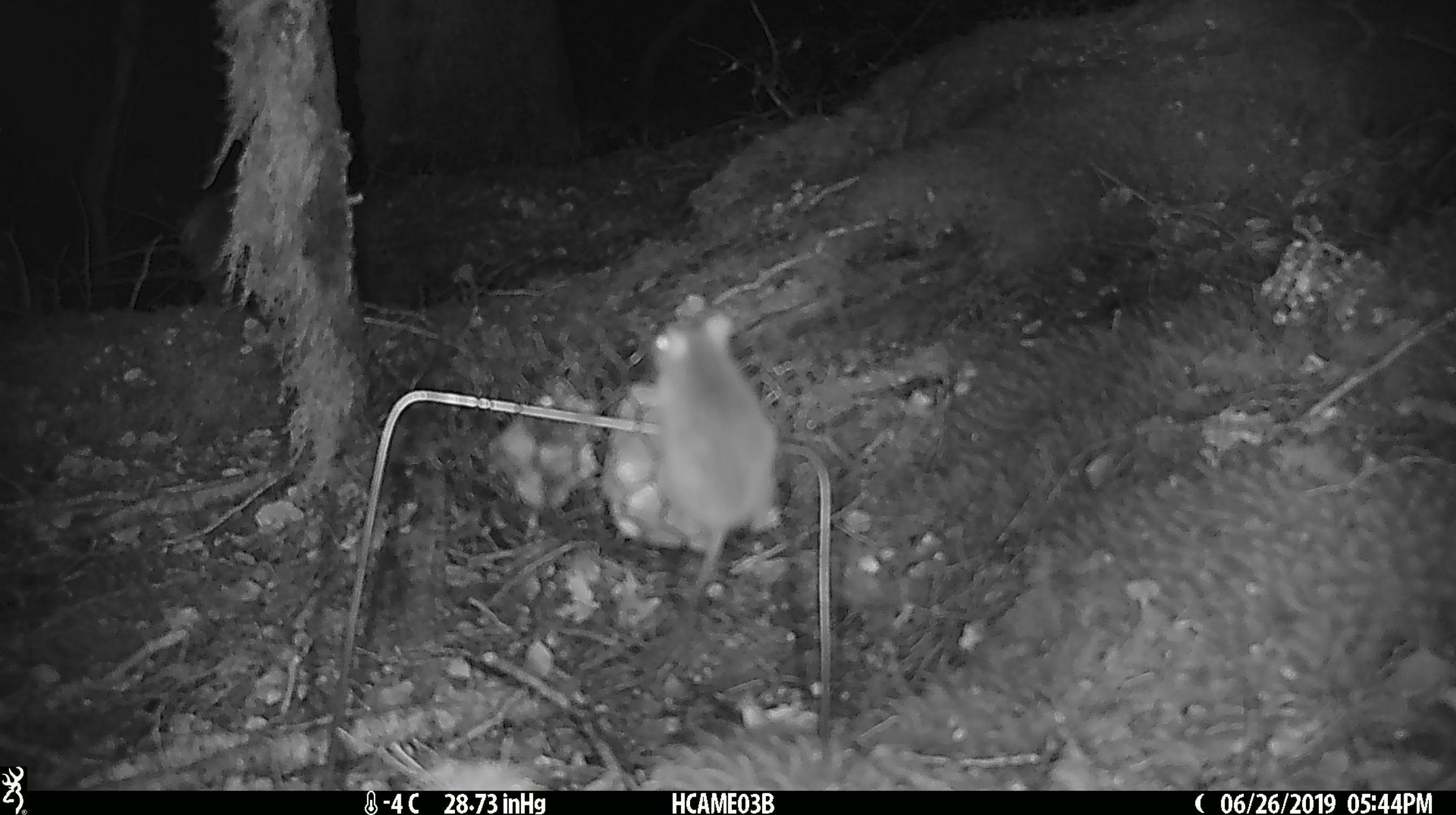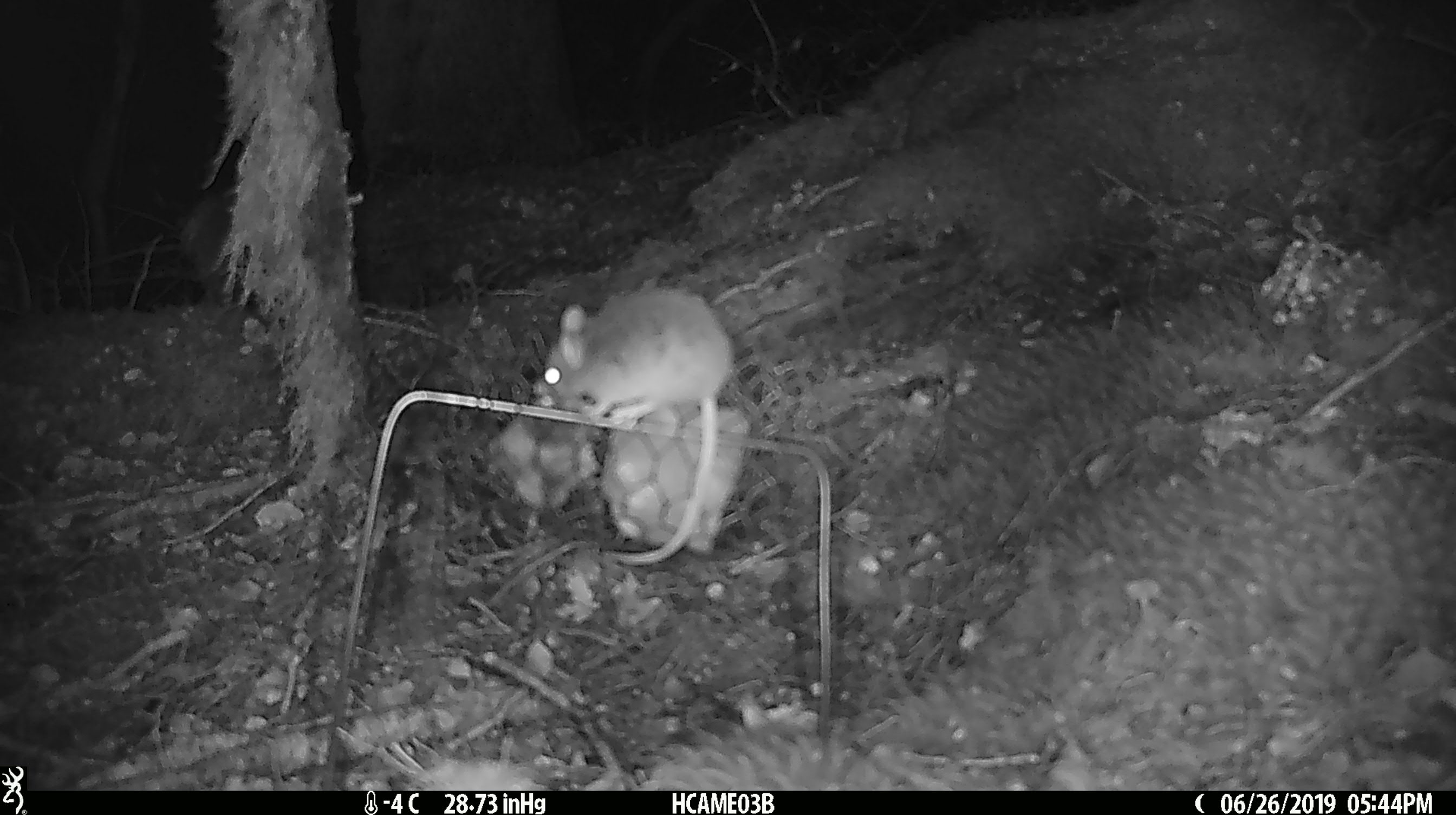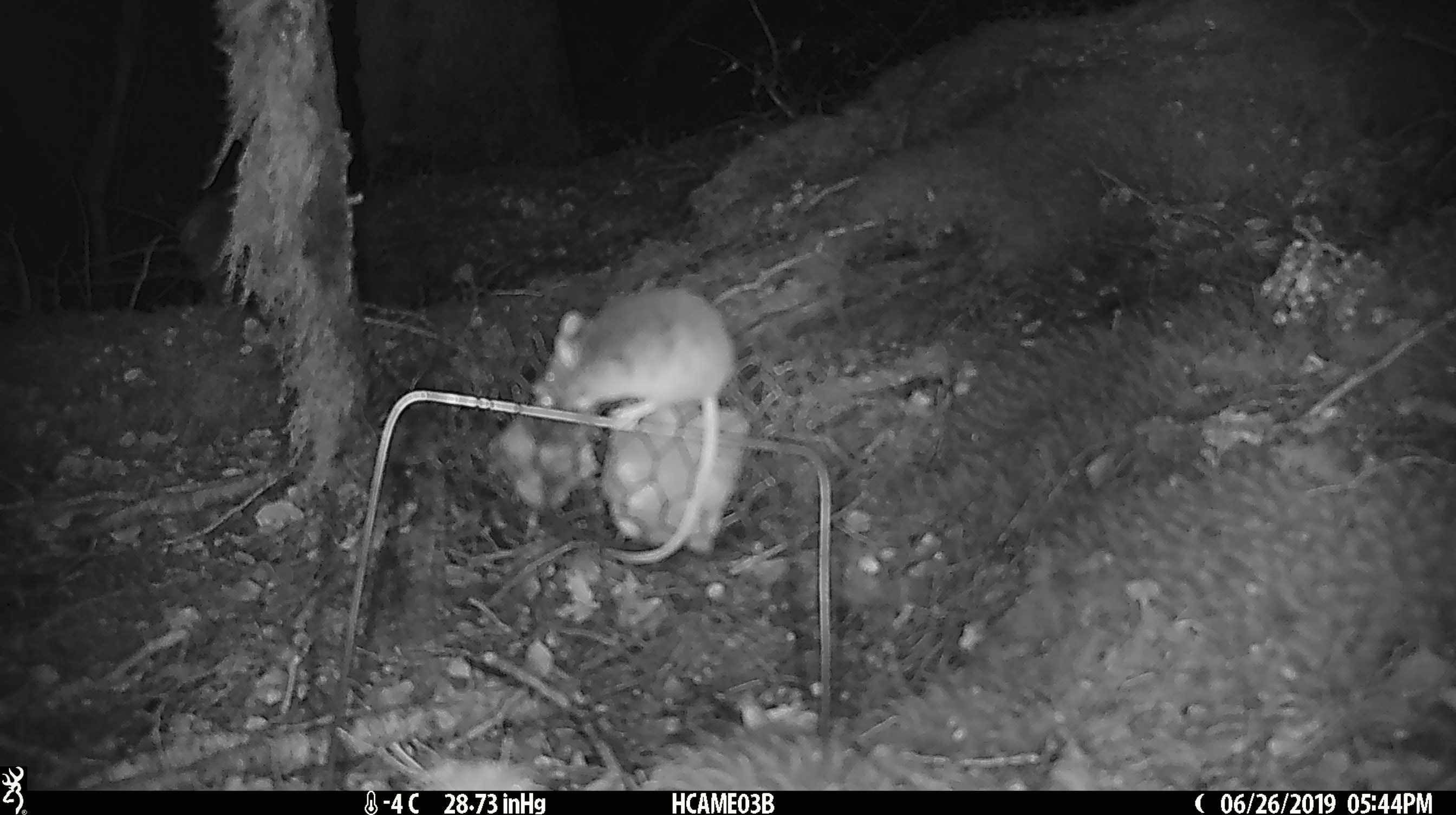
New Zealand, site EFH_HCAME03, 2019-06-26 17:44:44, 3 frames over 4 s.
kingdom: Animalia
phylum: Chordata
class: Mammalia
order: Rodentia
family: Muridae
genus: Mus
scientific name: Mus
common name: mouse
Mouse (Mus).